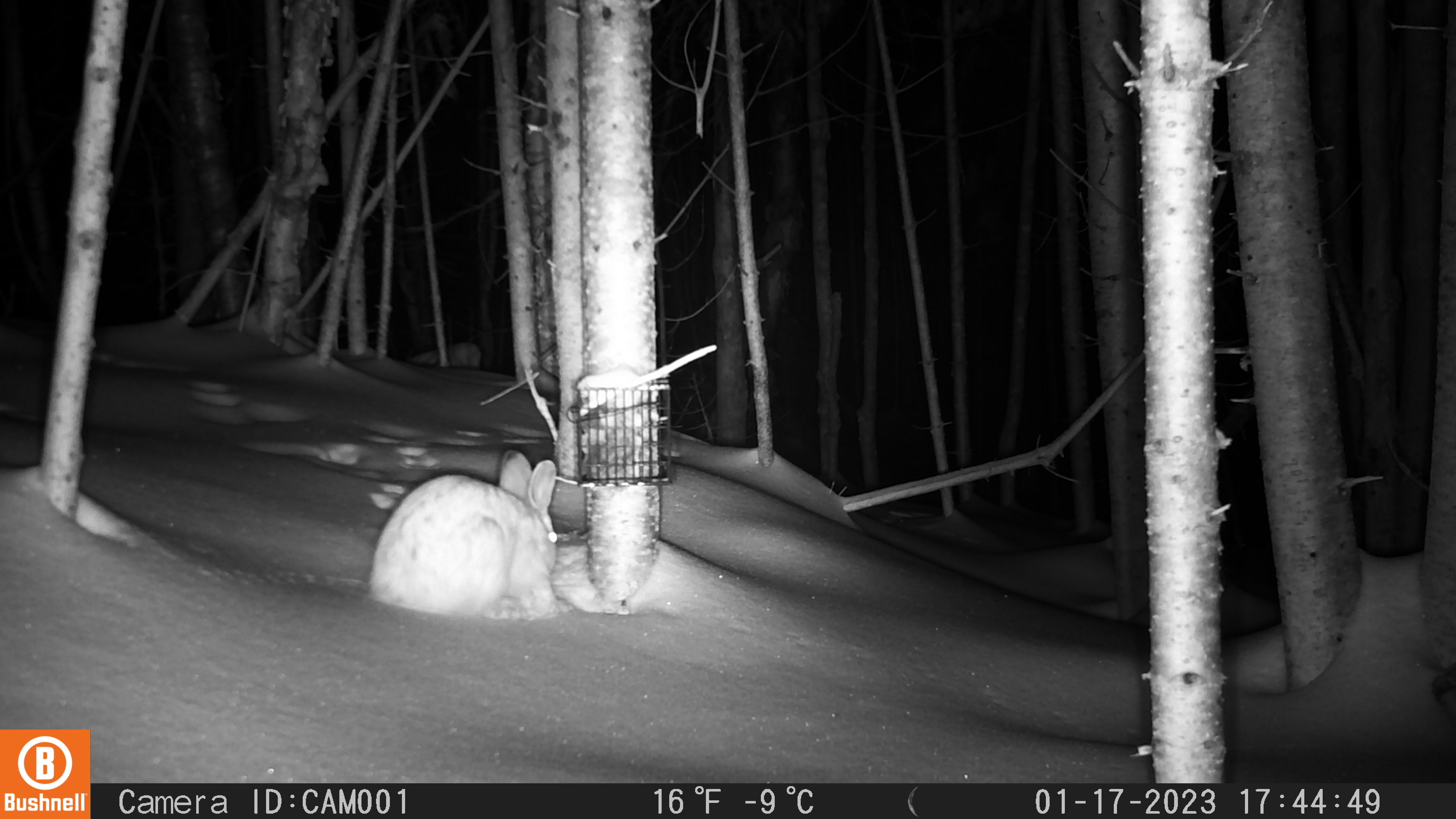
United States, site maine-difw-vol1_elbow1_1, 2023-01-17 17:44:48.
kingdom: Animalia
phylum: Chordata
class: Mammalia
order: Lagomorpha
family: Leporidae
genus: Lepus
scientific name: Lepus americanus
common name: snowshoe hare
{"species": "snowshoe hare (Lepus americanus)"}